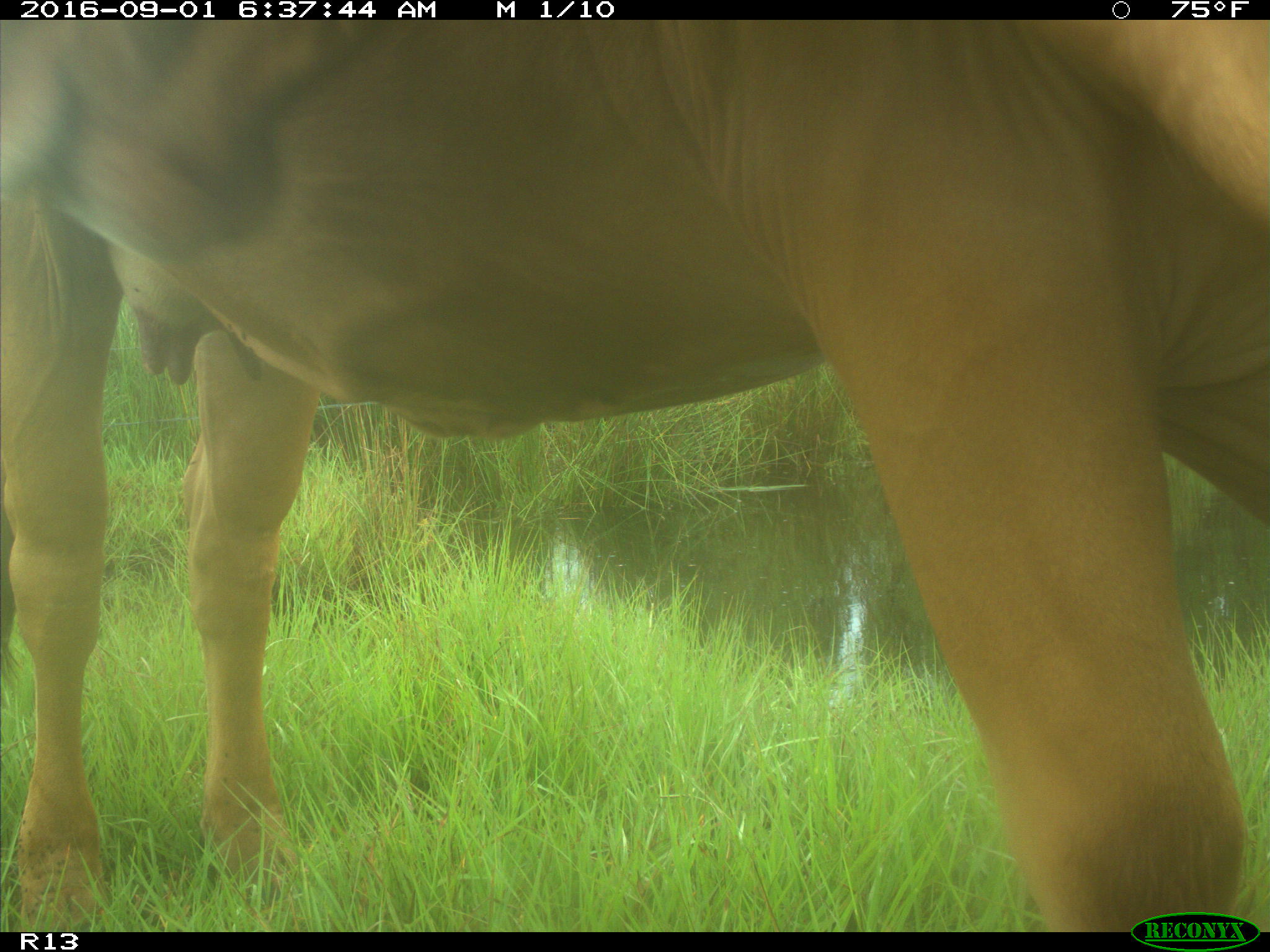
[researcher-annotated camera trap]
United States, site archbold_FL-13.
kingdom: Animalia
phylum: Chordata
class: Mammalia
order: Artiodactyla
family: Bovidae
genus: Bos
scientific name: Bos taurus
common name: domestic cow